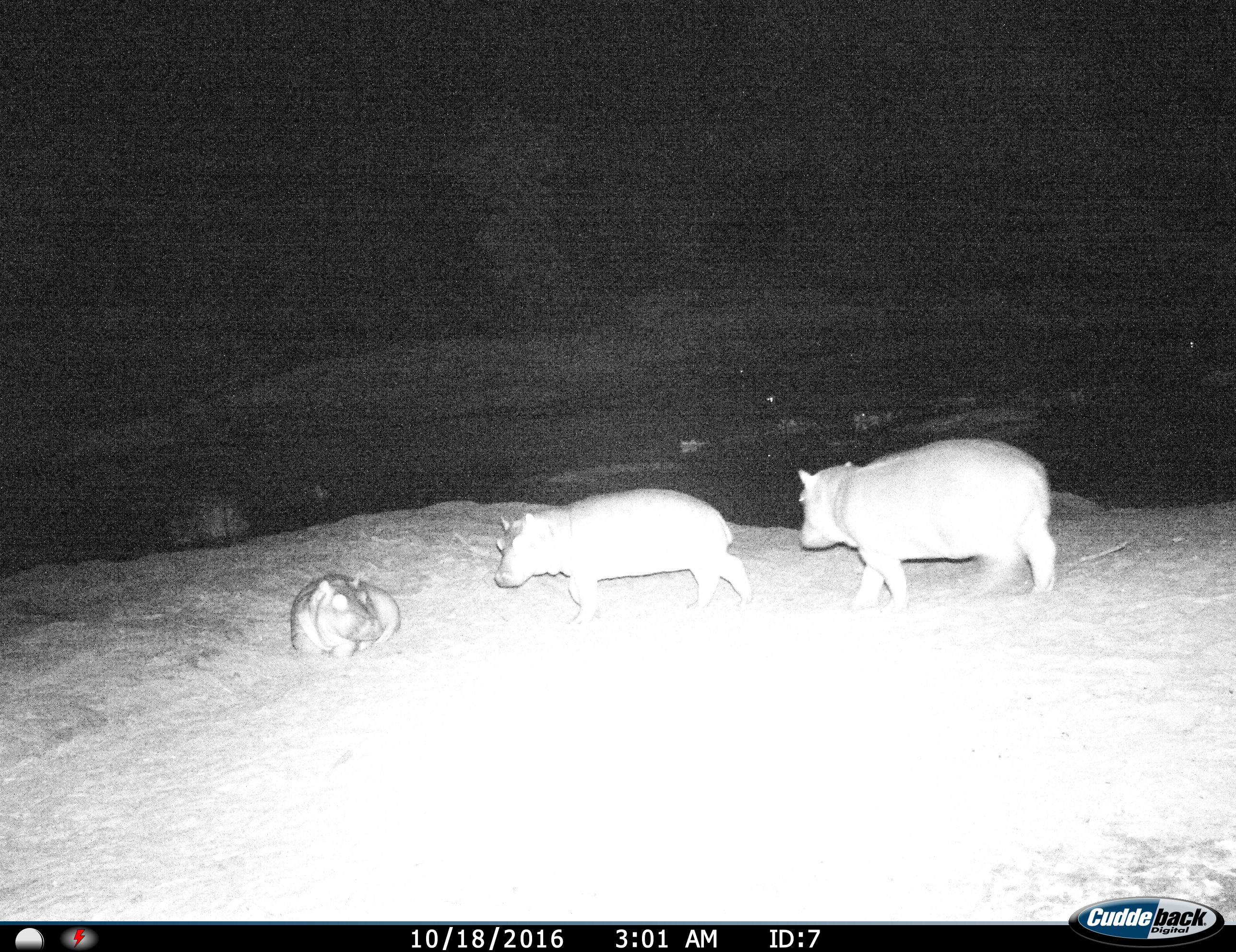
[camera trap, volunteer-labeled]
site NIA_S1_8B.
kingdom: Animalia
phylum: Chordata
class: Mammalia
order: Artiodactyla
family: Hippopotamidae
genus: Hippopotamus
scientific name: Hippopotamus amphibius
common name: hippopotamus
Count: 3.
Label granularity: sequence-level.